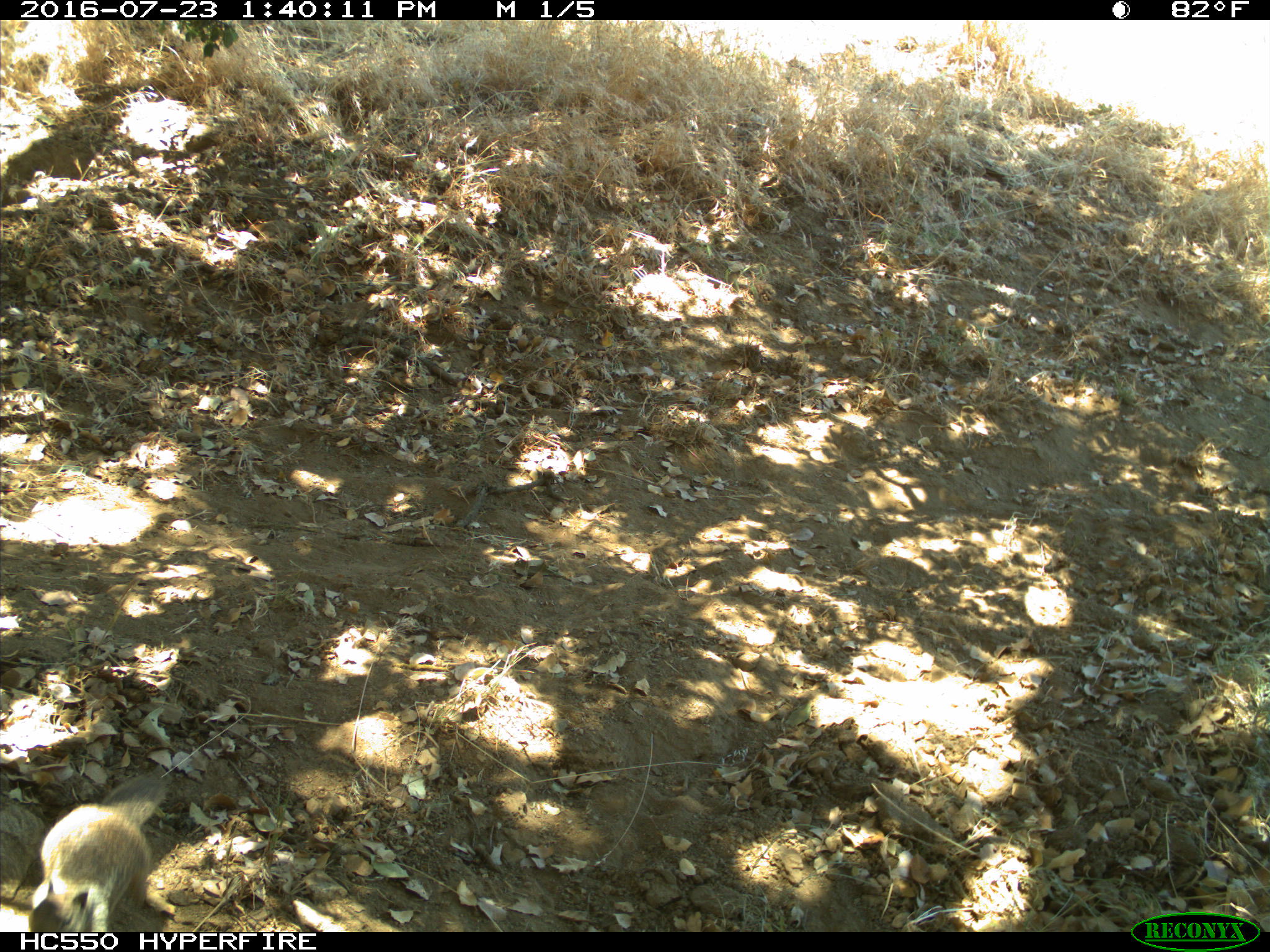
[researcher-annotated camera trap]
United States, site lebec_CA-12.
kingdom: Animalia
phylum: Chordata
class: Mammalia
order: Rodentia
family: Sciuridae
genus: Otospermophilus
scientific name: Otospermophilus beecheyi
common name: california ground squirrel